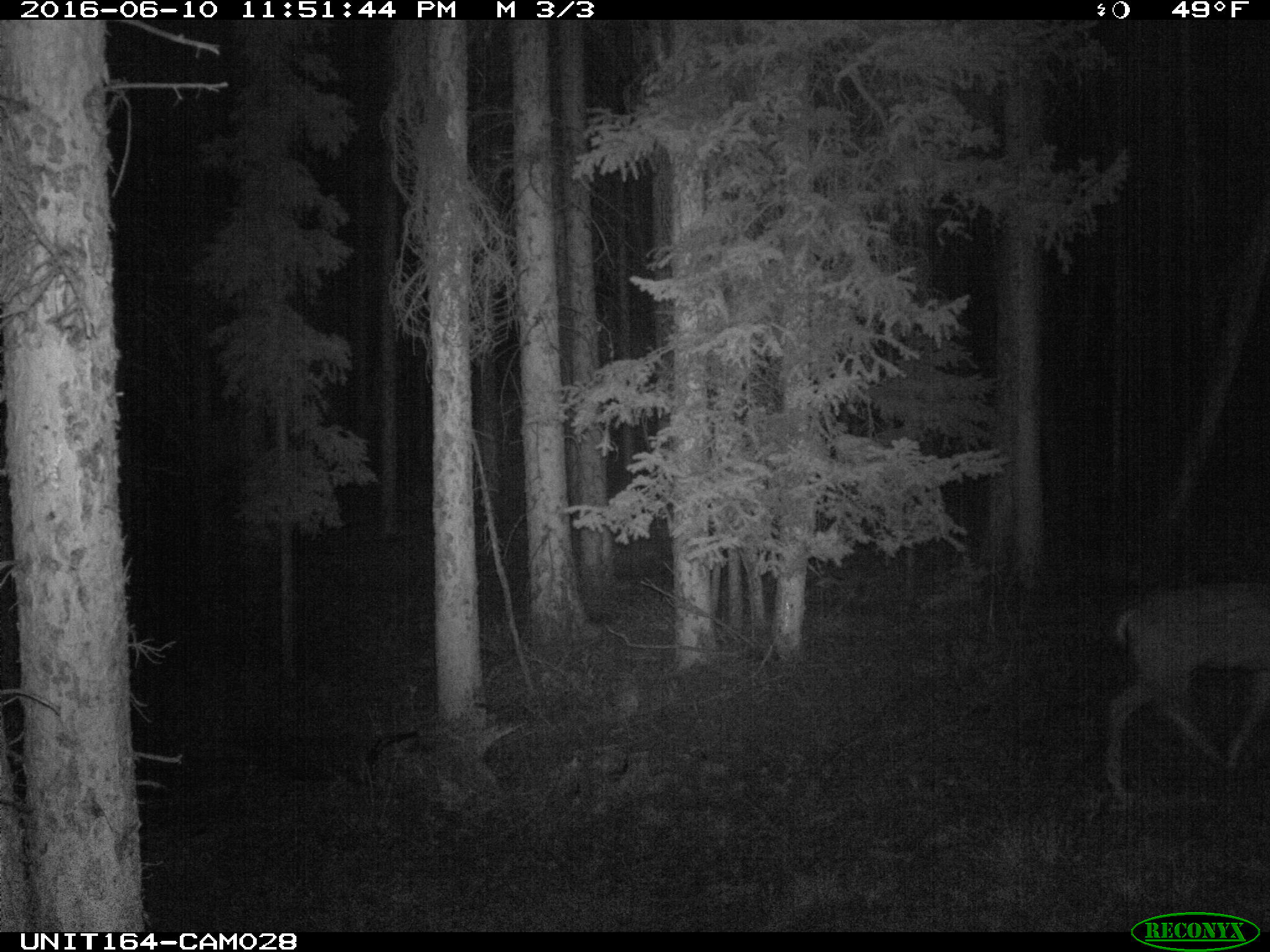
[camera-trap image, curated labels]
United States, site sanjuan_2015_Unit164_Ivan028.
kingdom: Animalia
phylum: Chordata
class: Mammalia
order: Artiodactyla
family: Cervidae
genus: Odocoileus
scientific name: Odocoileus hemionus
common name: mule deer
Odocoileus hemionus (mule deer).